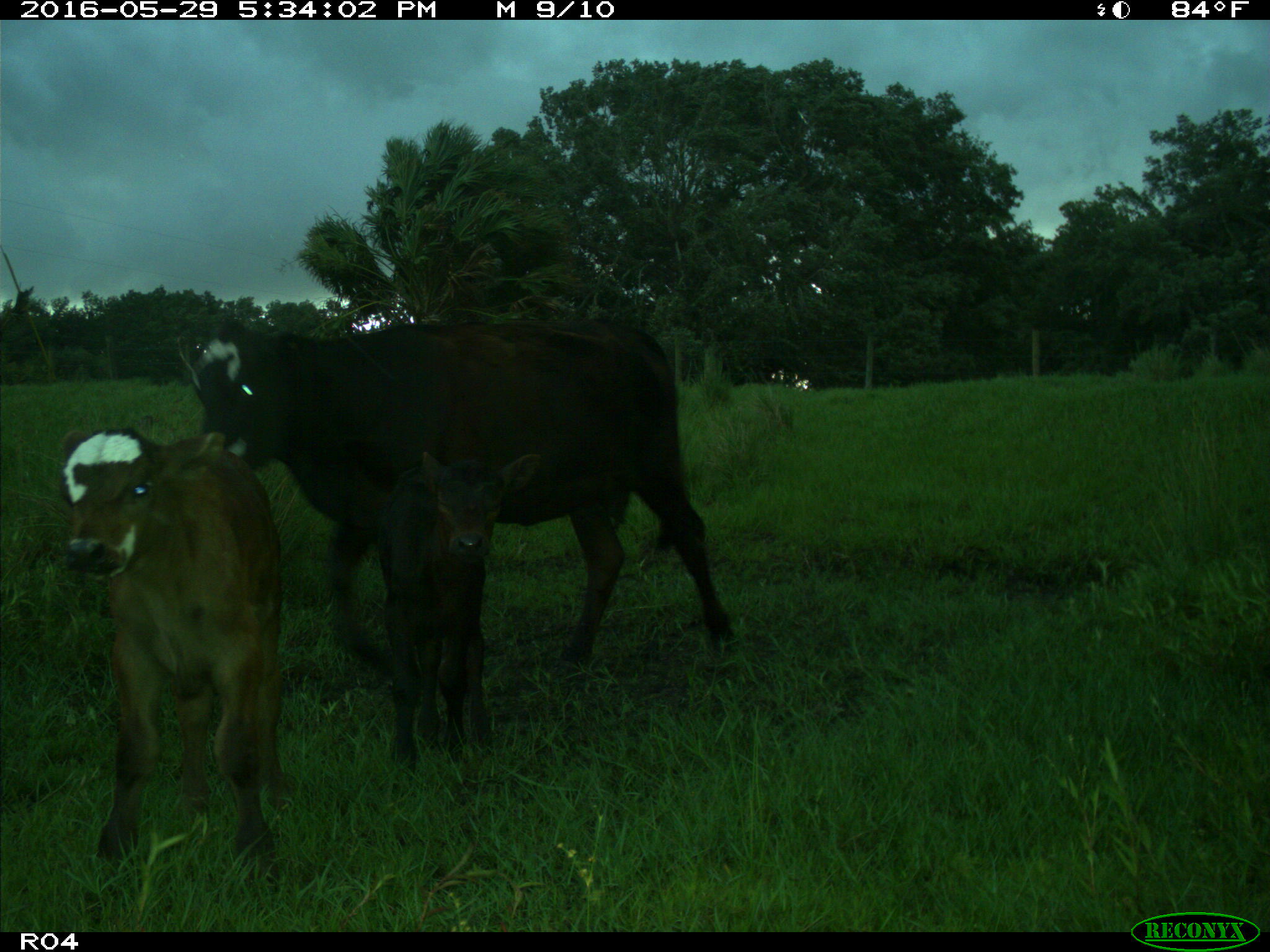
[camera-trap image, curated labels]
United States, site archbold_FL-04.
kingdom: Animalia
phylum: Chordata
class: Mammalia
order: Artiodactyla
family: Bovidae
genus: Bos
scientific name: Bos taurus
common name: domestic cow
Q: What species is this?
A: Bos taurus (domestic cow).